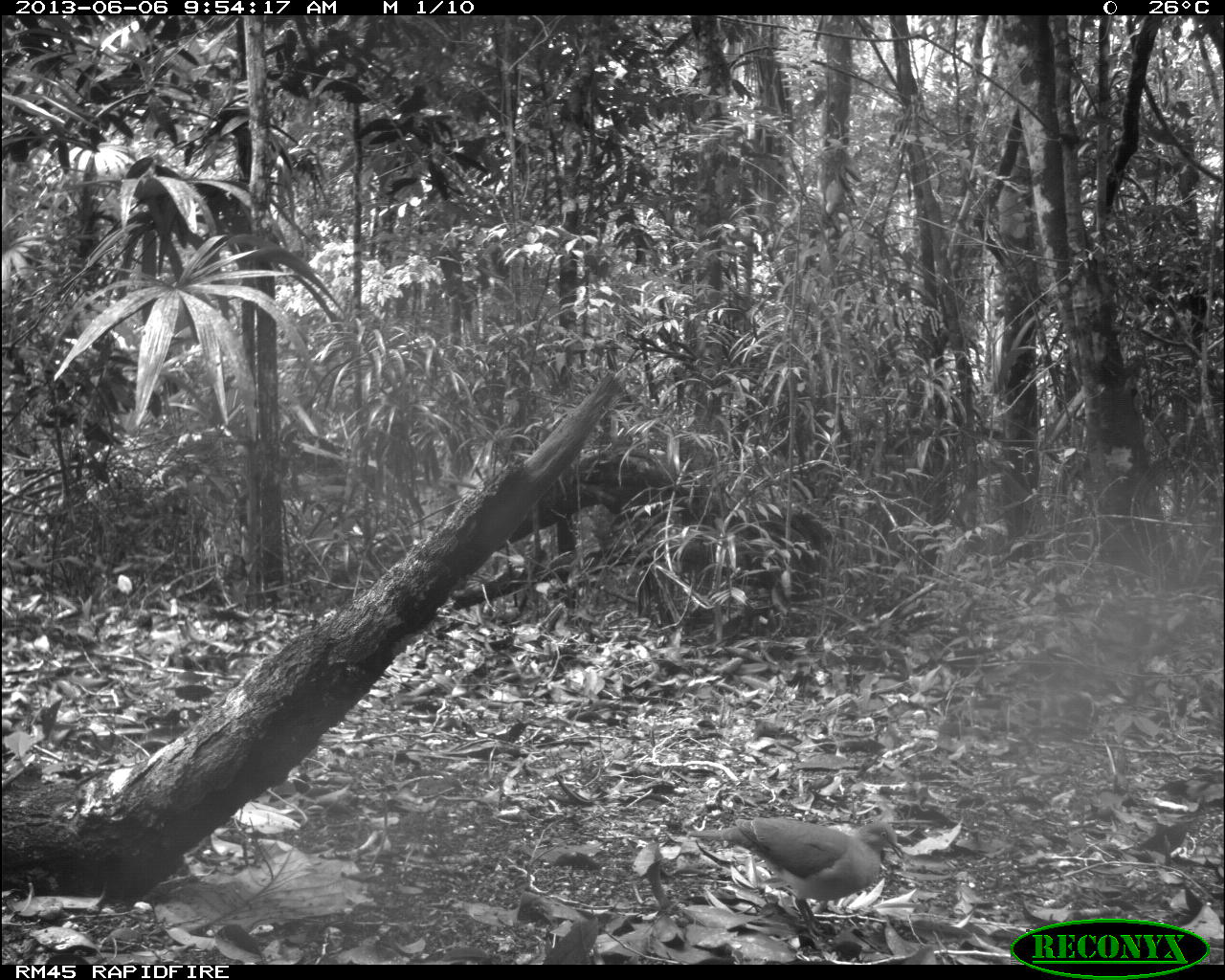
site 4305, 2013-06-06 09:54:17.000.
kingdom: Animalia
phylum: Chordata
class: Aves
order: Columbiformes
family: Columbidae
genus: Geotrygon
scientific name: Geotrygon montana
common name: ruddy quail-dove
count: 1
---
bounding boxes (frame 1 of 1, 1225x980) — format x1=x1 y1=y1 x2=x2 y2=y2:
geotrygon montana: x1=686 y1=815 x2=906 y2=942